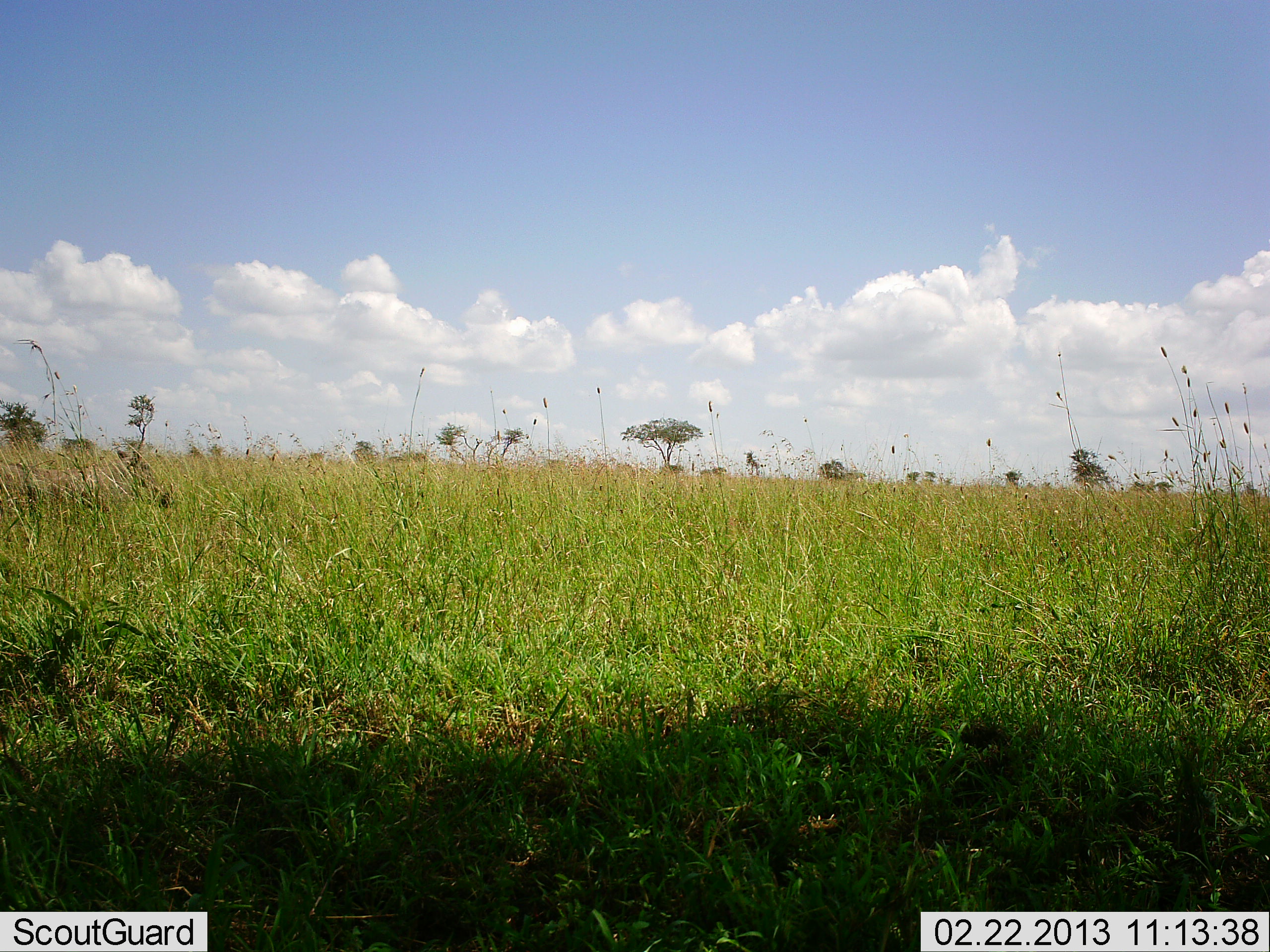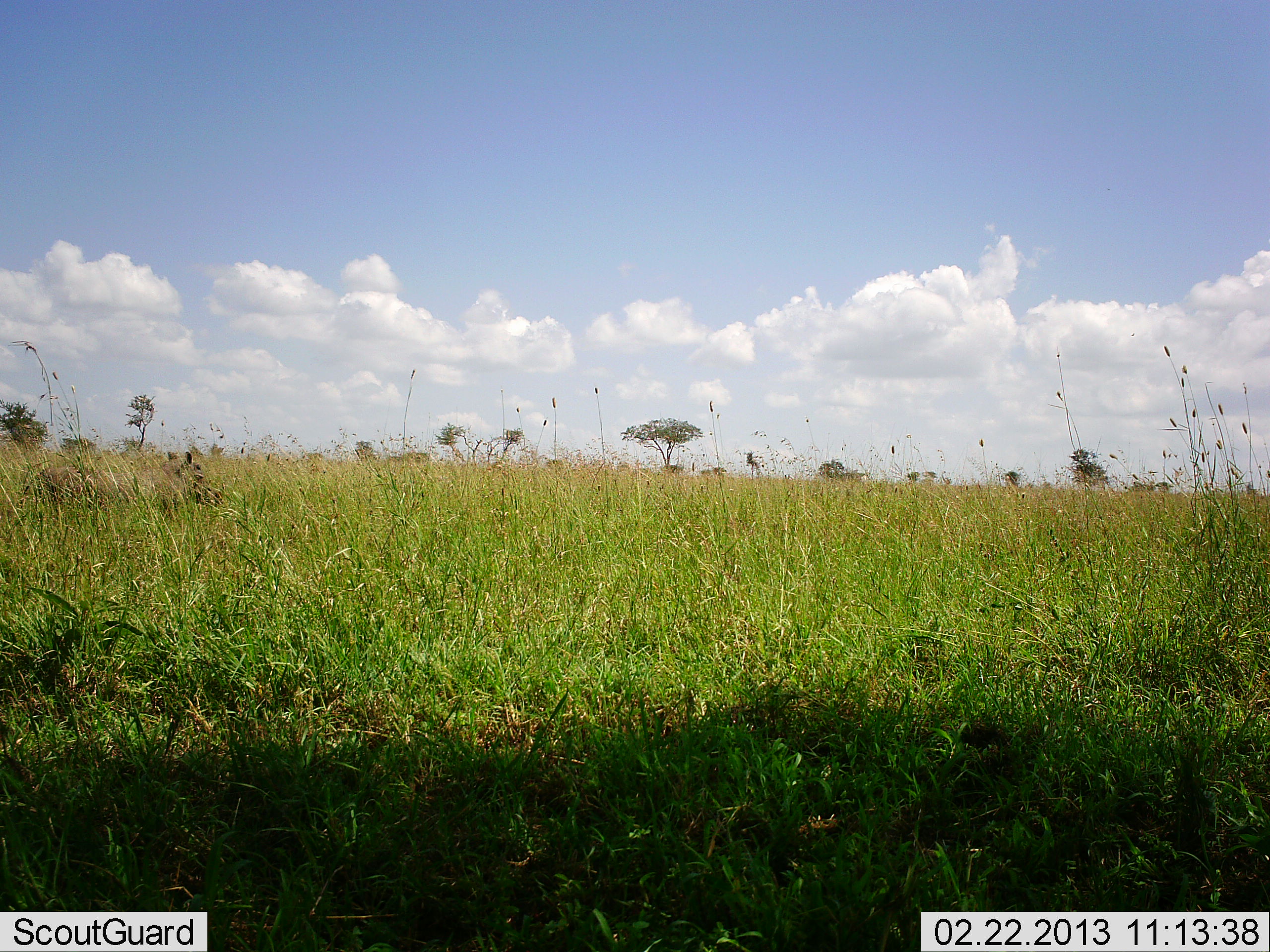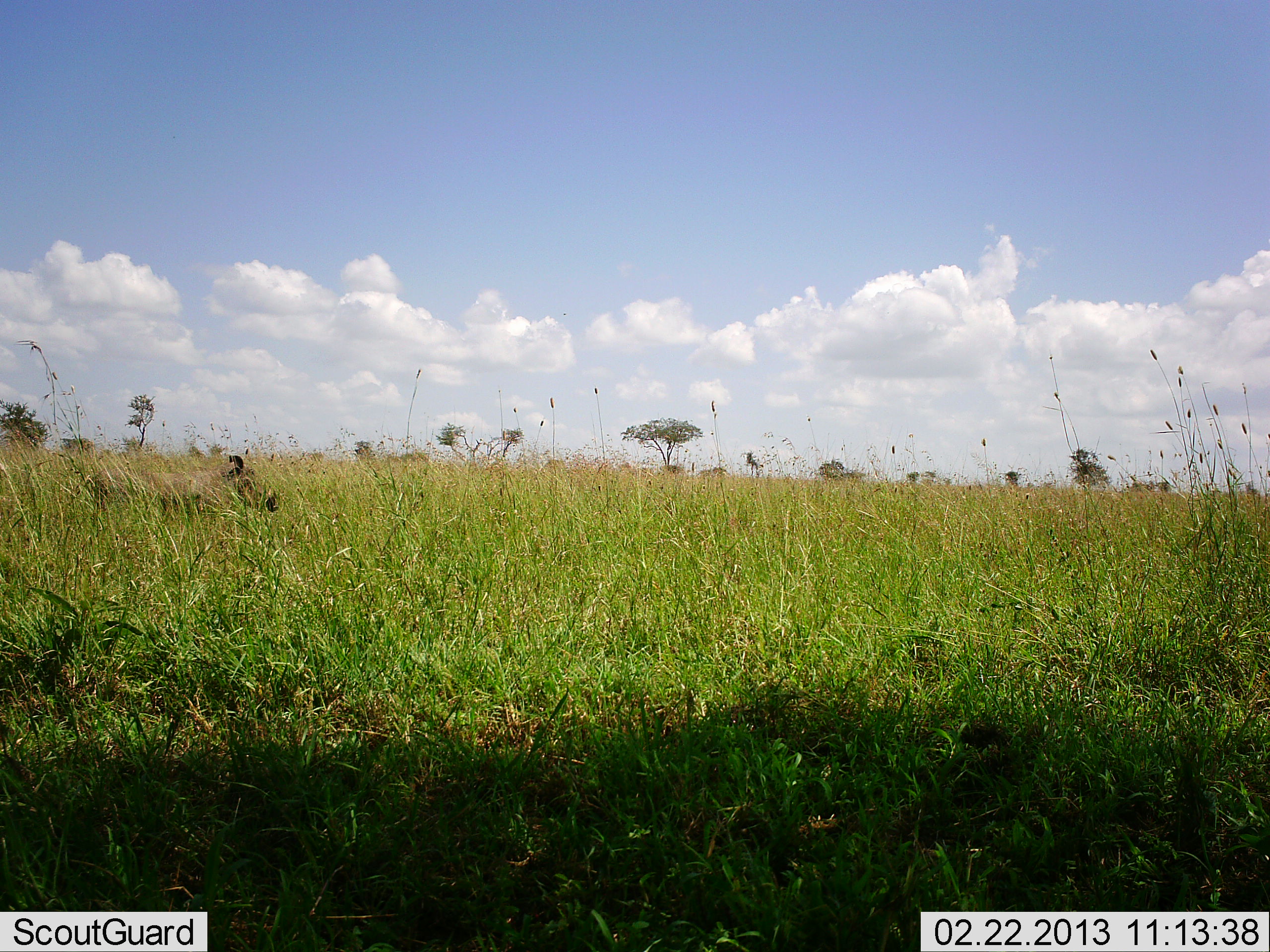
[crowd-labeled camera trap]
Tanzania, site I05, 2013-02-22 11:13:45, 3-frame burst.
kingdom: Animalia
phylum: Chordata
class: Mammalia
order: Artiodactyla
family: Suidae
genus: Phacochoerus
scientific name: Phacochoerus africanus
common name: warthog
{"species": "warthog (Phacochoerus africanus)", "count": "1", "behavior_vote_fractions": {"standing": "3%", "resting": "0%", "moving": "100%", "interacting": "0%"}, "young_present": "0%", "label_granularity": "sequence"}